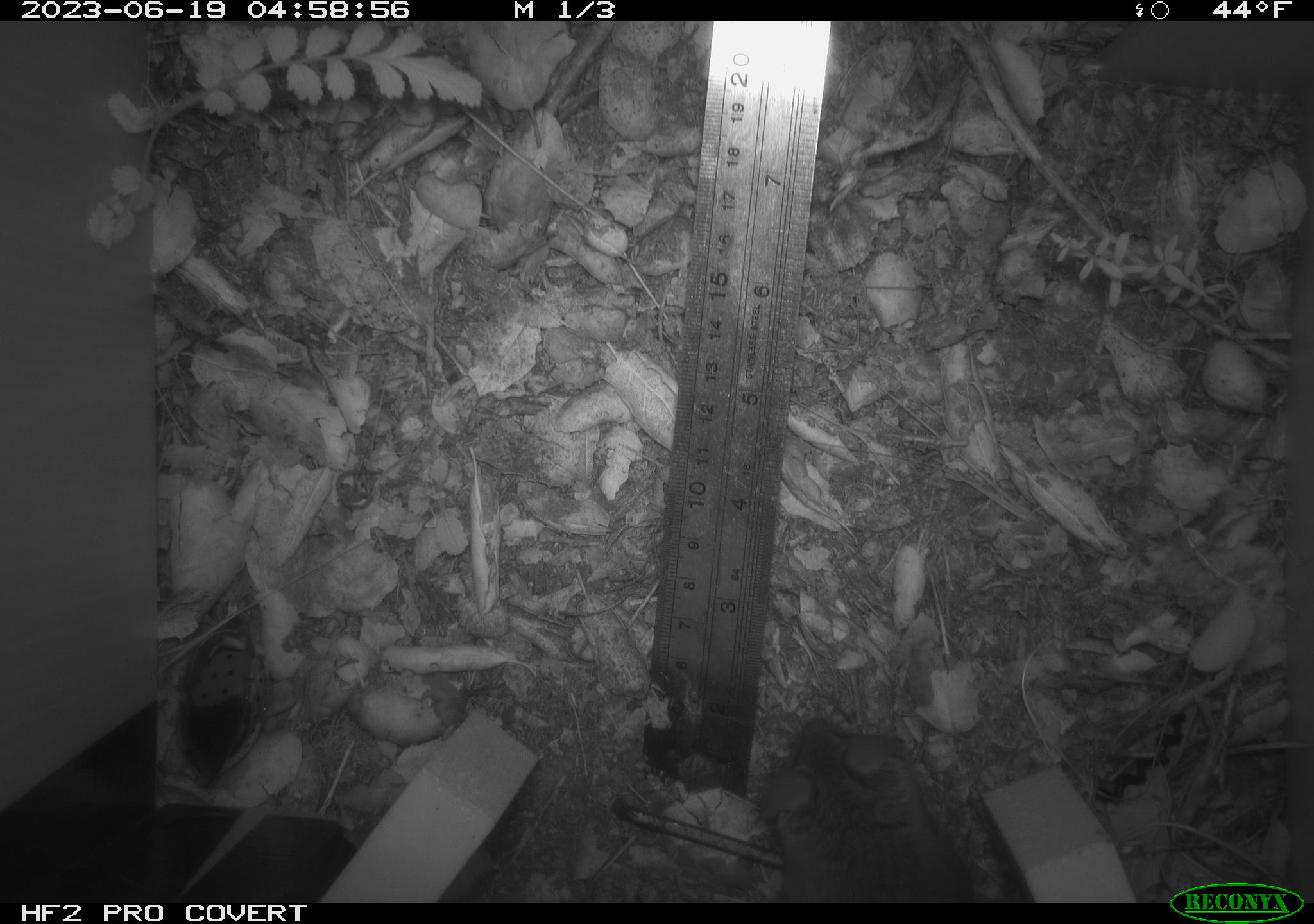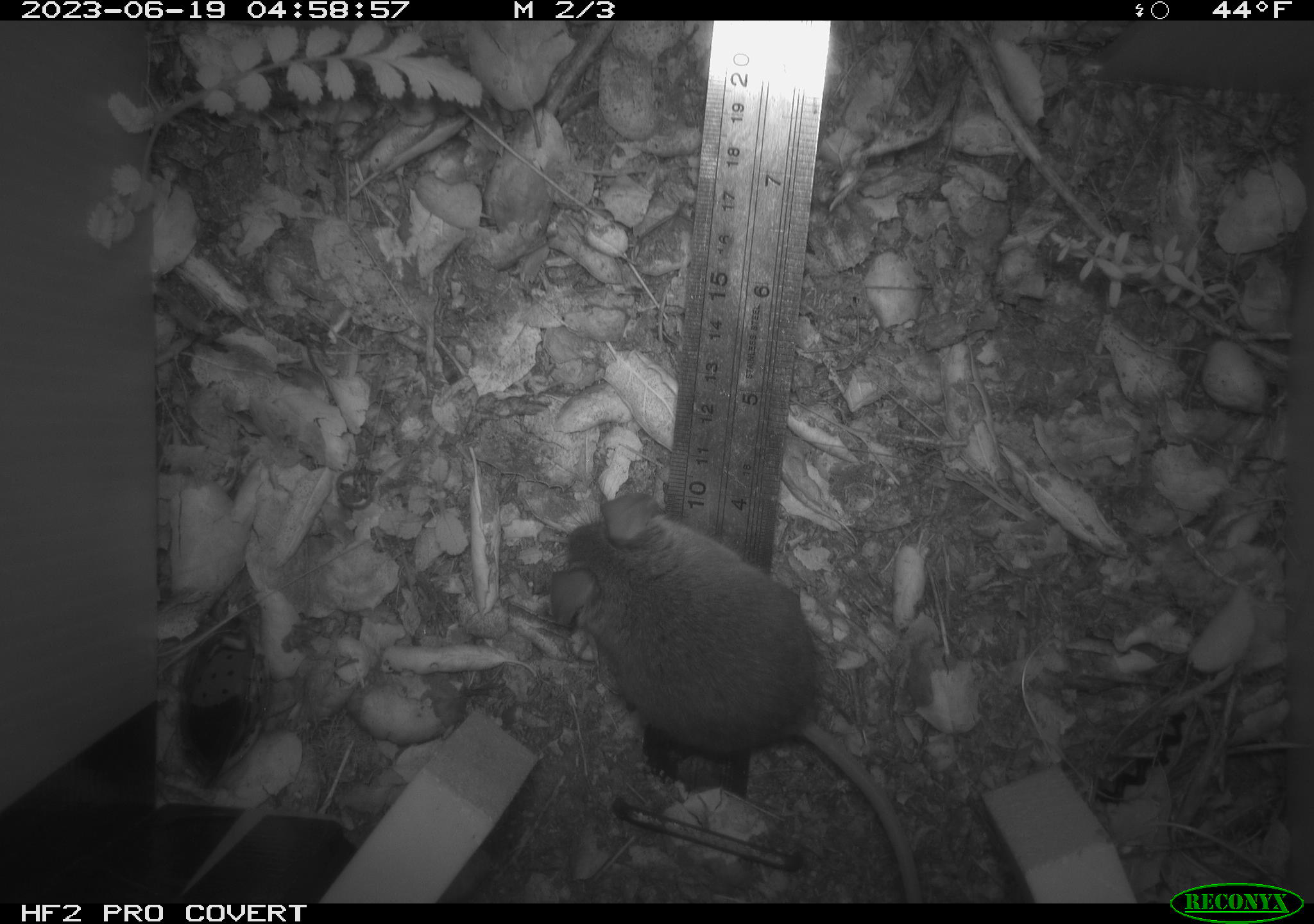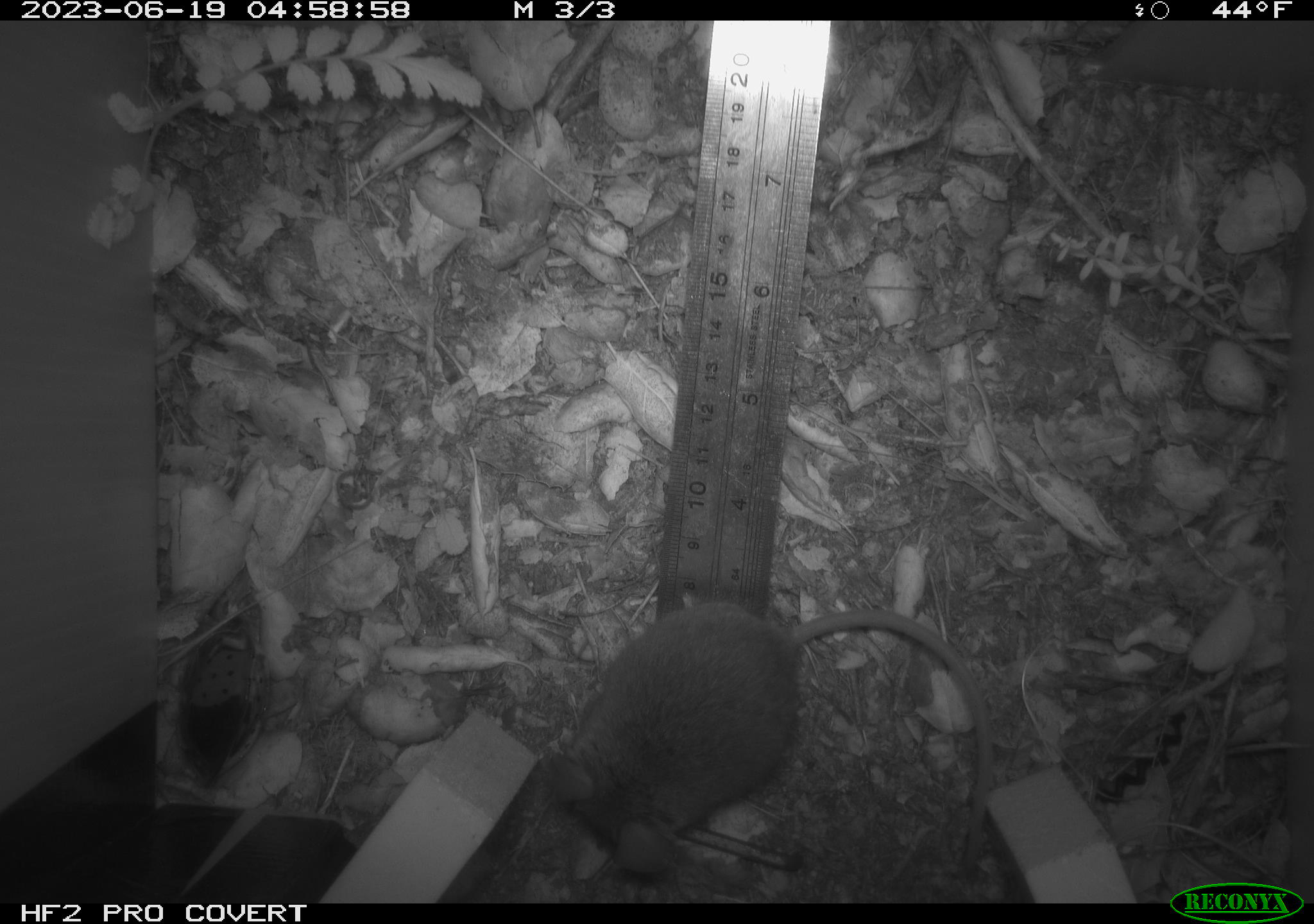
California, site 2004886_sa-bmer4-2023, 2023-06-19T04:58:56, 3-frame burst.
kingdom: Animalia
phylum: Chordata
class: Mammalia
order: Rodentia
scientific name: Rodentia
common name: mouse species